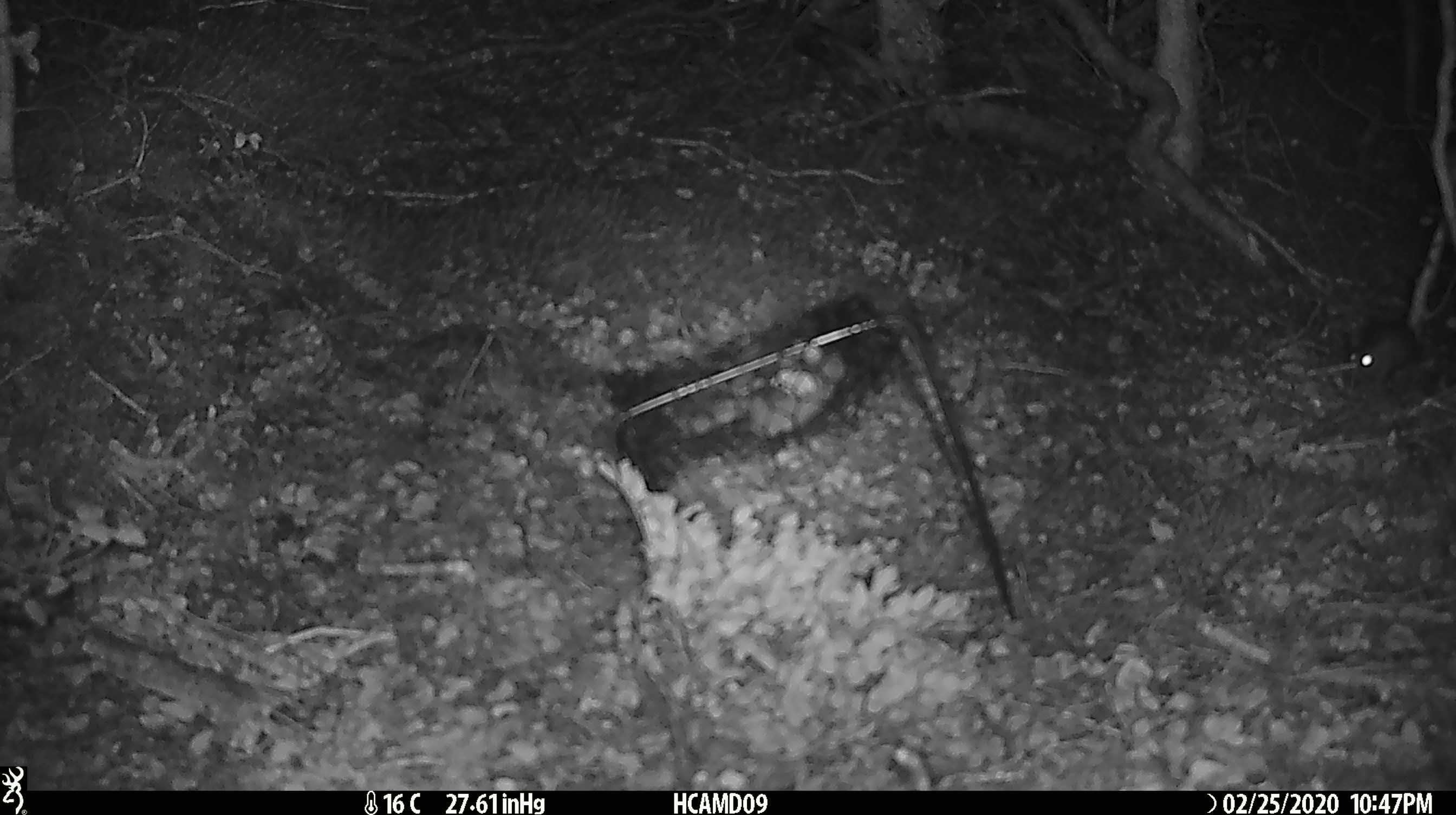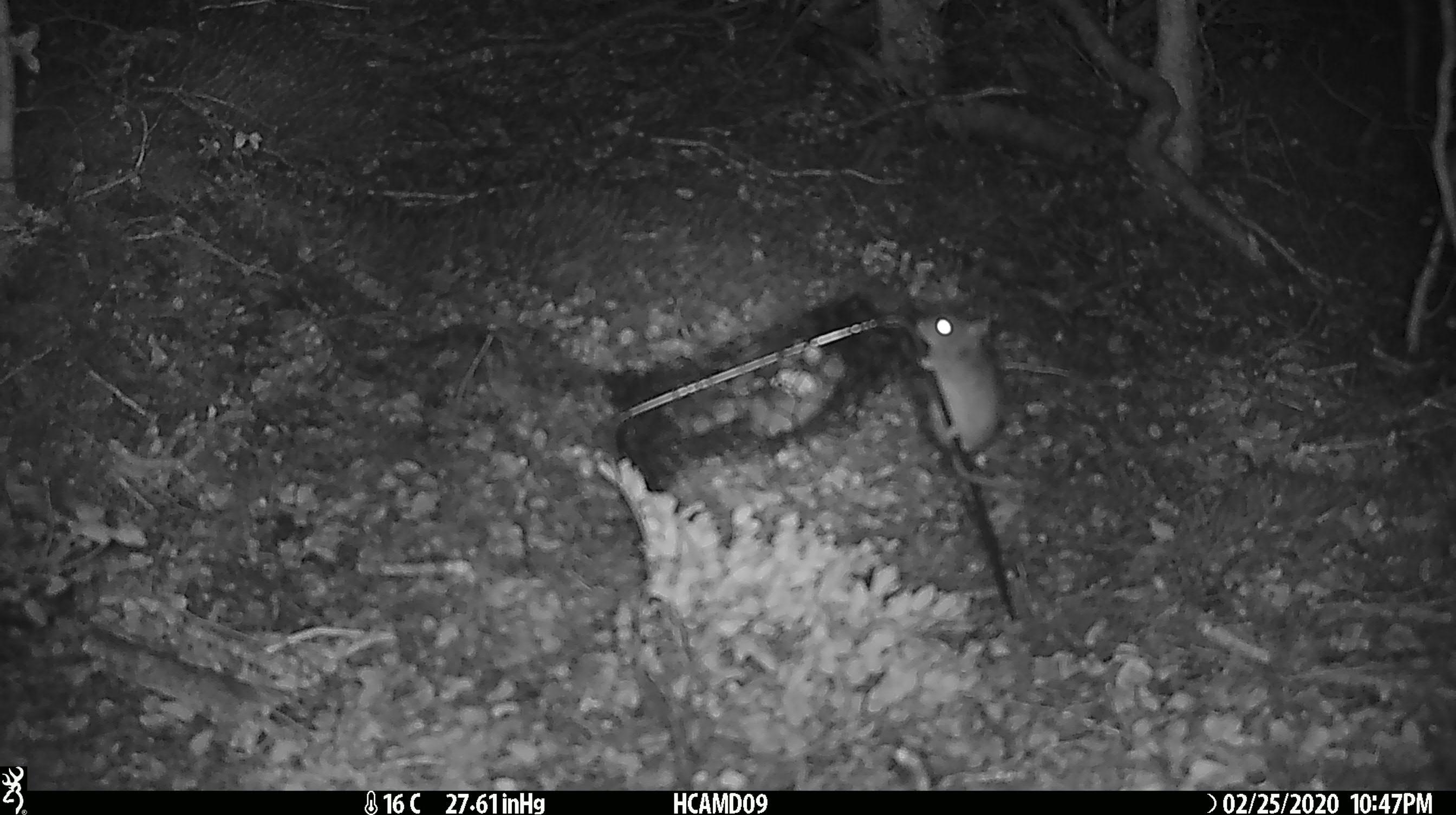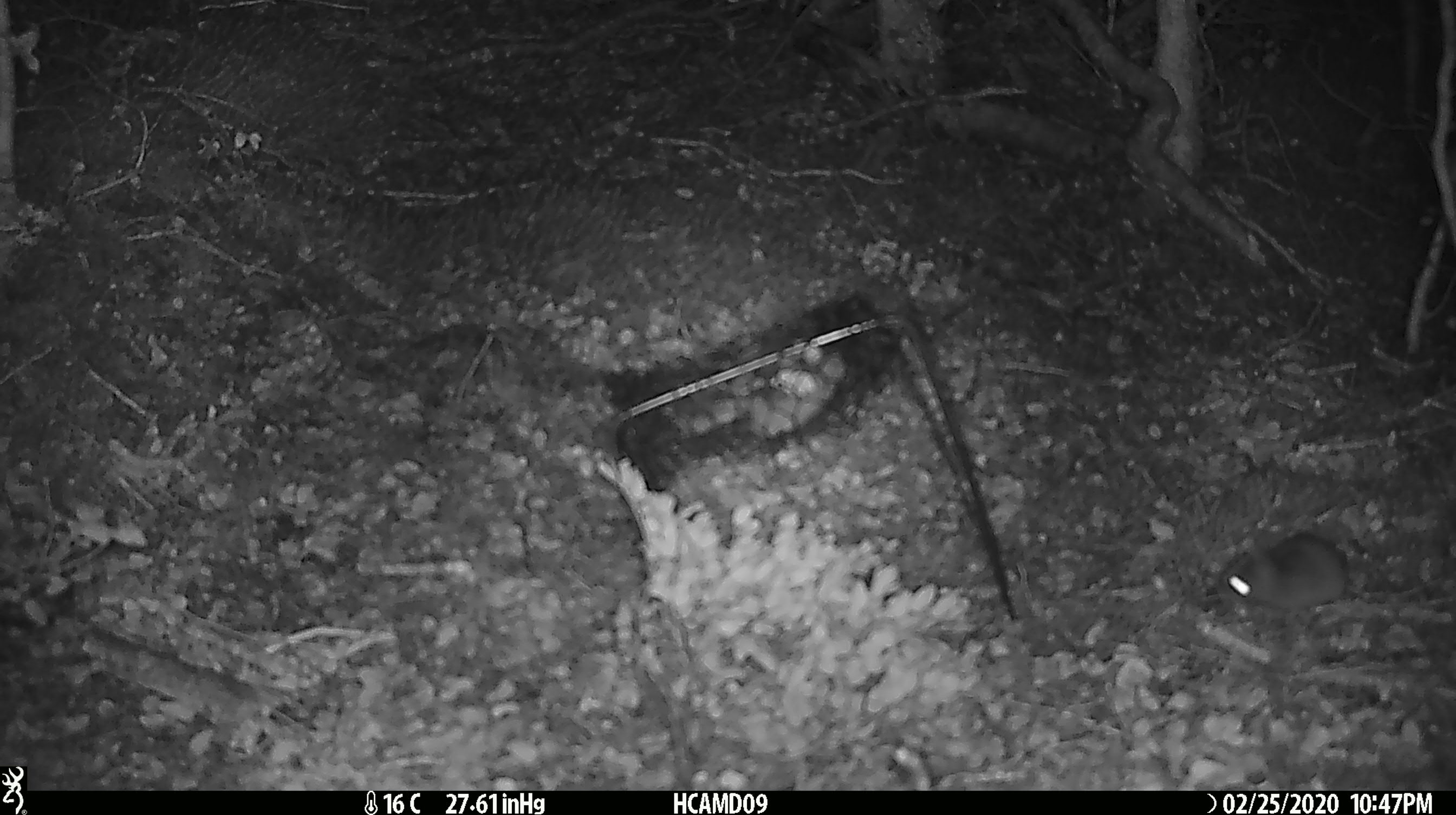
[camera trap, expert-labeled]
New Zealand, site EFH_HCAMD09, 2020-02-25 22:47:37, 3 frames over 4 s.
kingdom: Animalia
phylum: Chordata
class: Mammalia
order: Rodentia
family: Muridae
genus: Mus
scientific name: Mus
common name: mouse